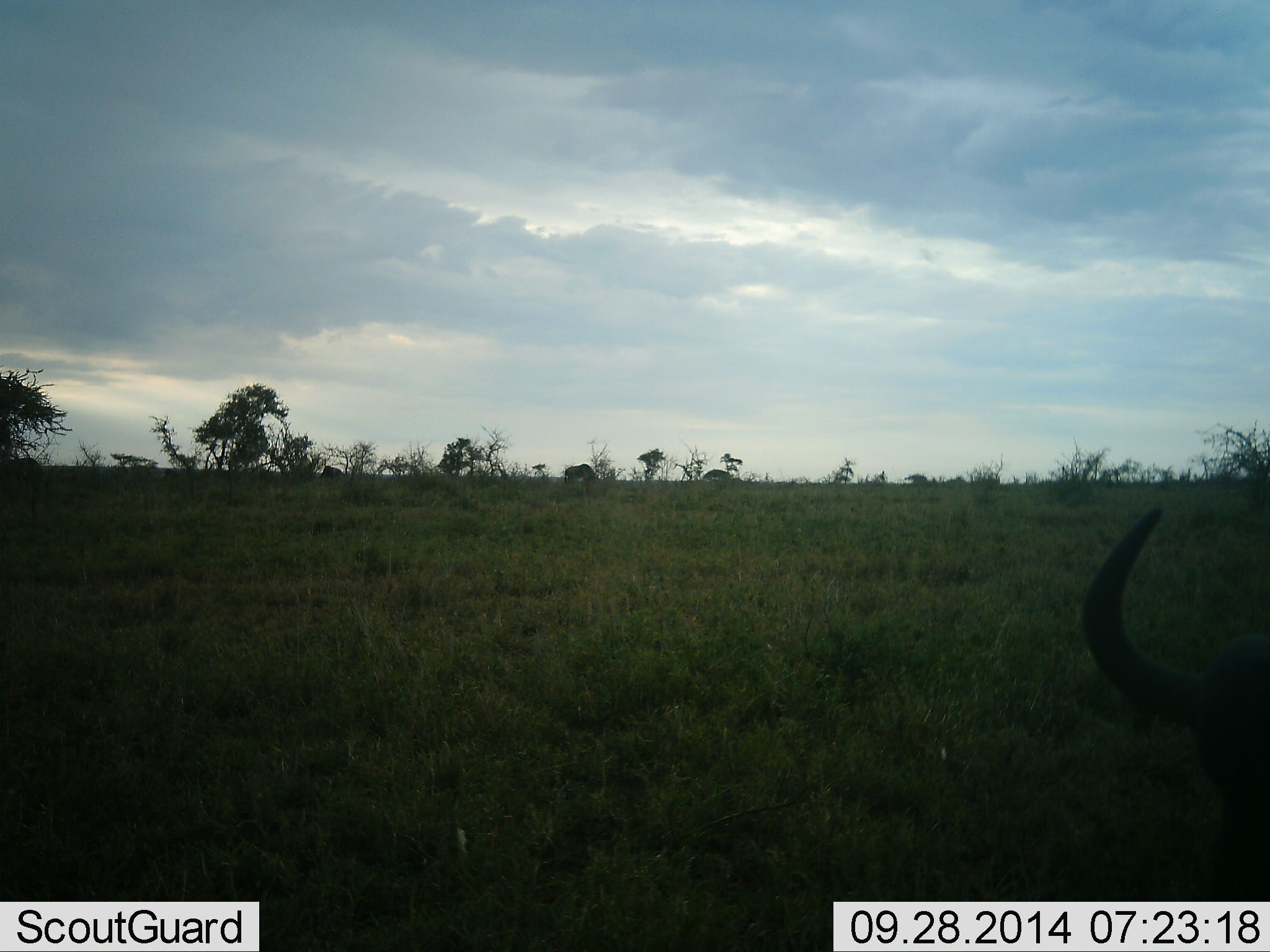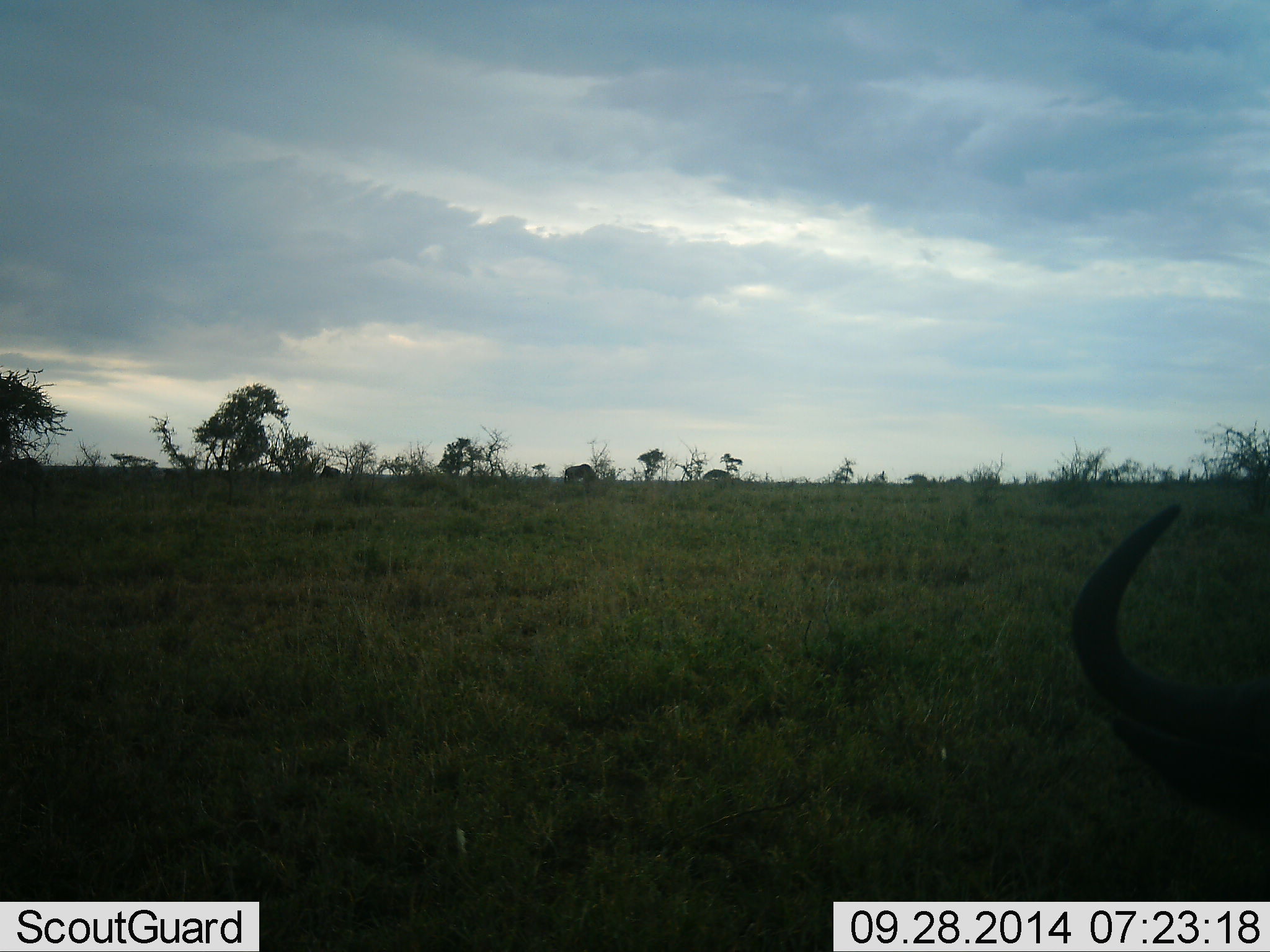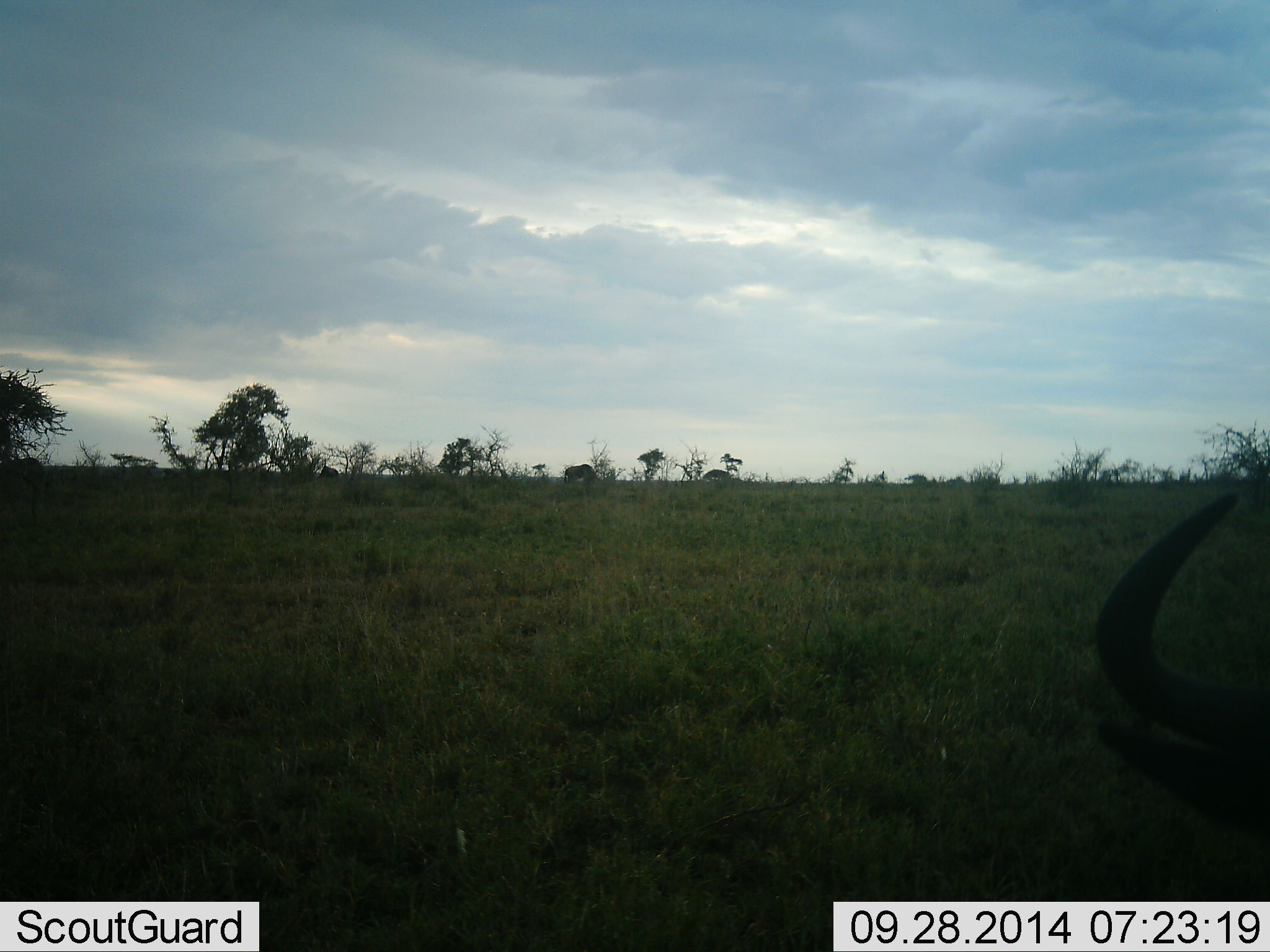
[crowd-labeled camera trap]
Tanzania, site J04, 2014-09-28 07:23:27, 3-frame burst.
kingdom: Animalia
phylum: Chordata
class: Mammalia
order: Artiodactyla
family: Bovidae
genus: Connochaetes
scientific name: Connochaetes taurinus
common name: blue wildebeest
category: wildebeest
Wildebeest (blue wildebeest) (Connochaetes taurinus), count 2. Behavior (volunteer vote fractions): standing 40%, resting 10%, moving 20%, interacting 0%. Young present (vote fraction): 0%. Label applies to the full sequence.